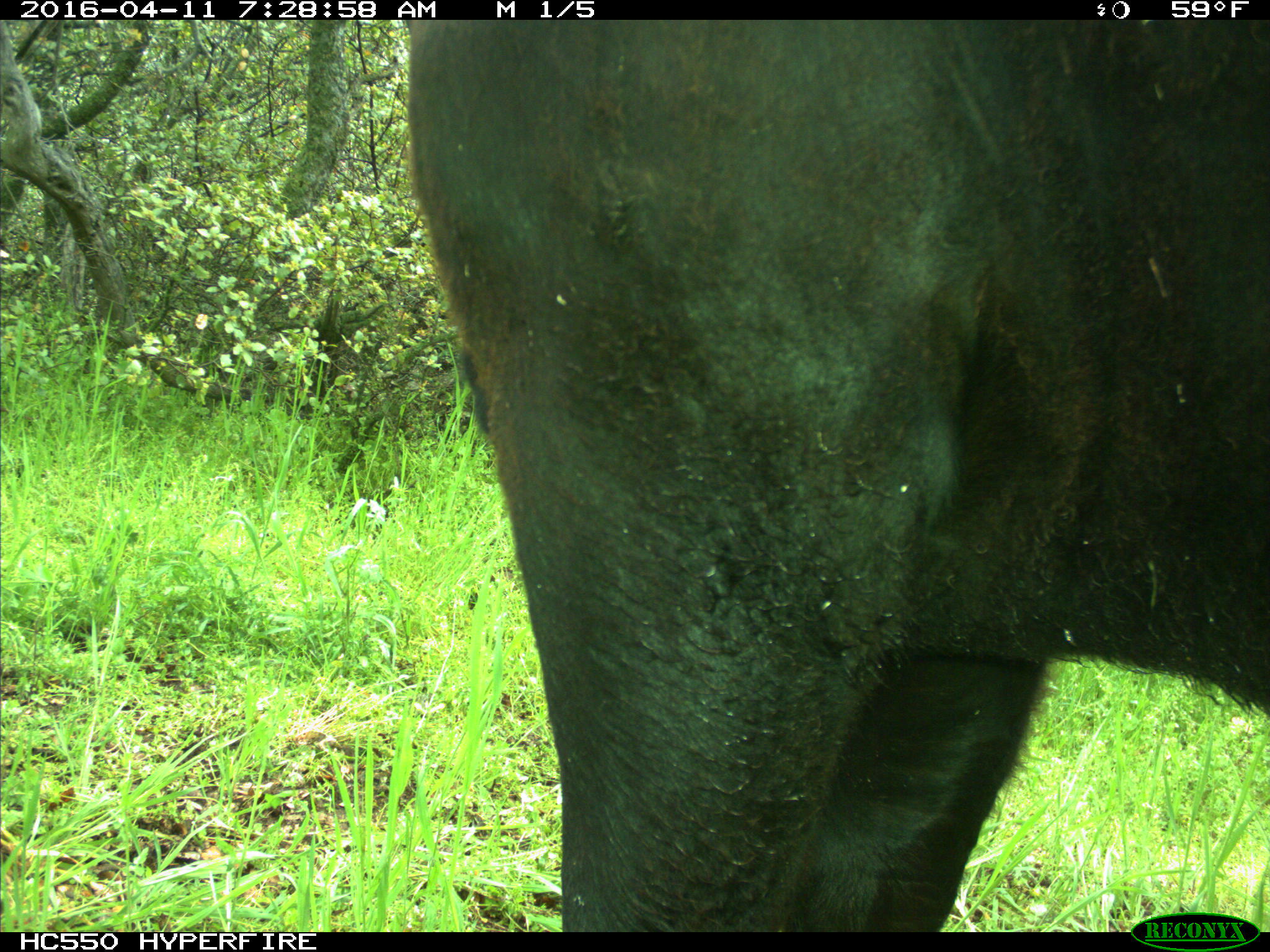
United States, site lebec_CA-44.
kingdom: Animalia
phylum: Chordata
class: Mammalia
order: Artiodactyla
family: Bovidae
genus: Bos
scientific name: Bos taurus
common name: domestic cow